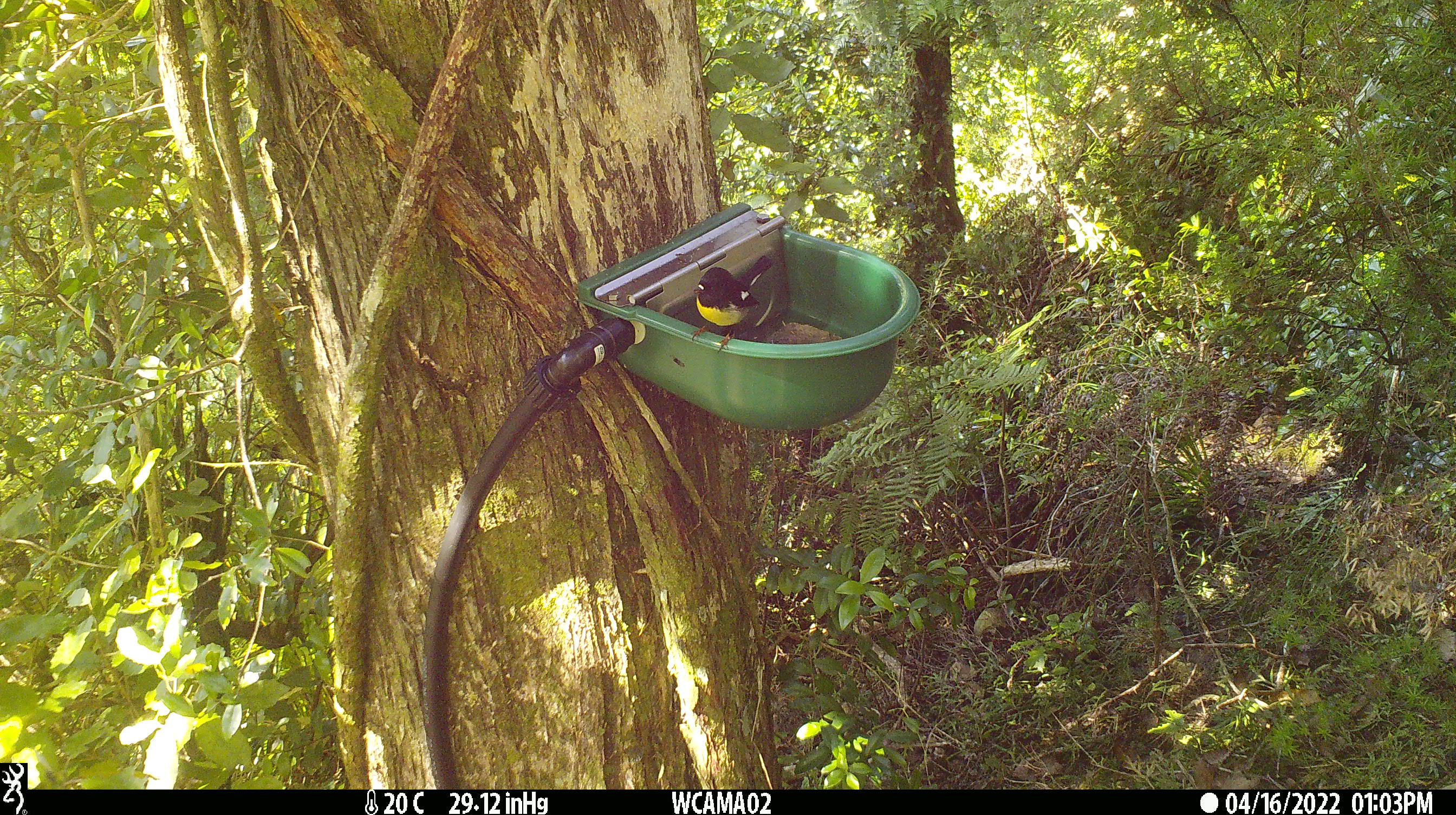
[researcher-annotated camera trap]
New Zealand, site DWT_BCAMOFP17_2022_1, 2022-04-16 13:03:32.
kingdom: Animalia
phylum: Chordata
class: Aves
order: Passeriformes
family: Petroicidae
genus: Petroica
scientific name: Petroica macrocephala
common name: tomtit